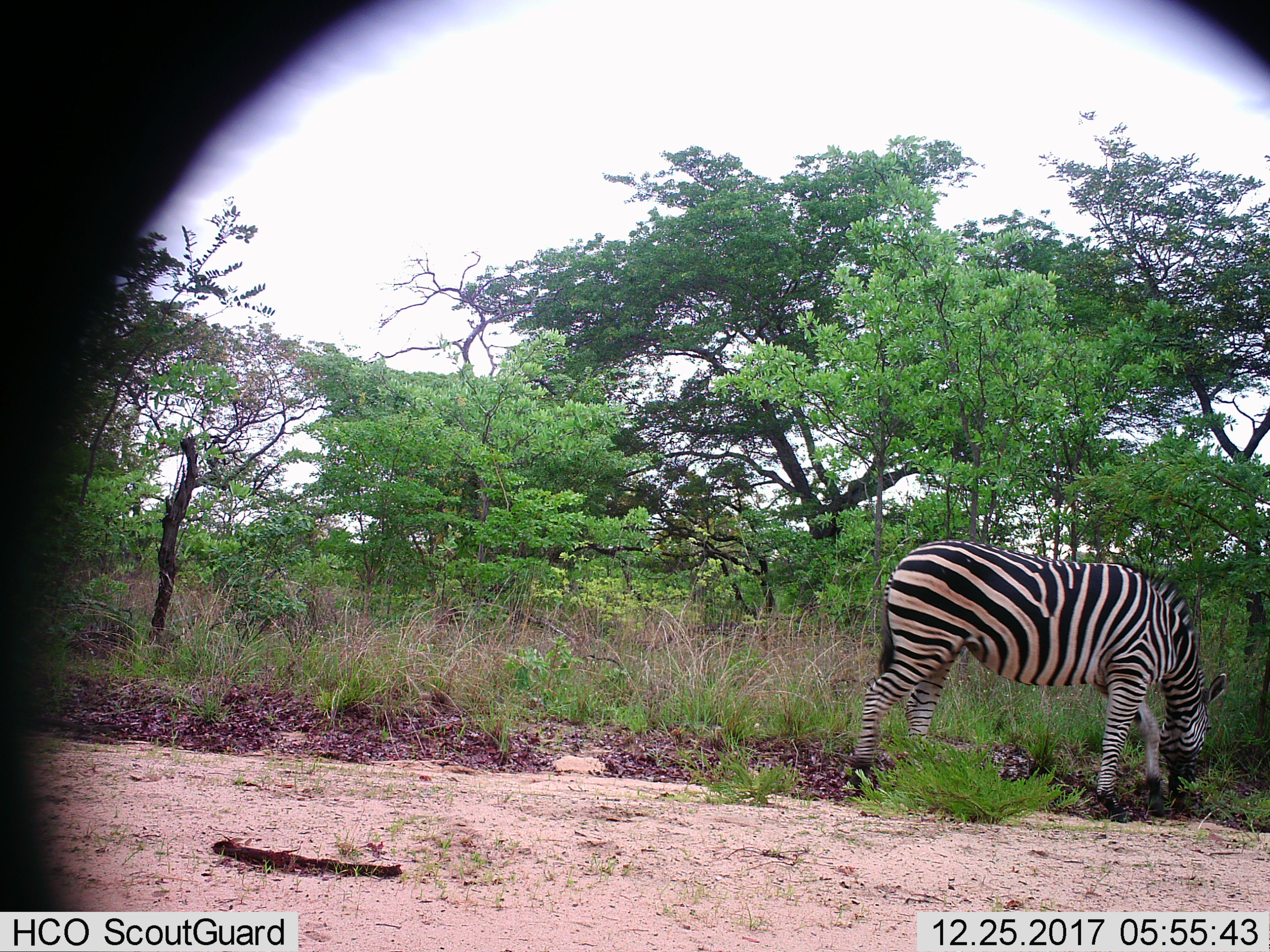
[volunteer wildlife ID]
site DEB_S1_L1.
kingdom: Animalia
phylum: Chordata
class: Mammalia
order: Perissodactyla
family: Equidae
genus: Equus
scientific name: Equus quagga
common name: plains zebra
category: zebraplains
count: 1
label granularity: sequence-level